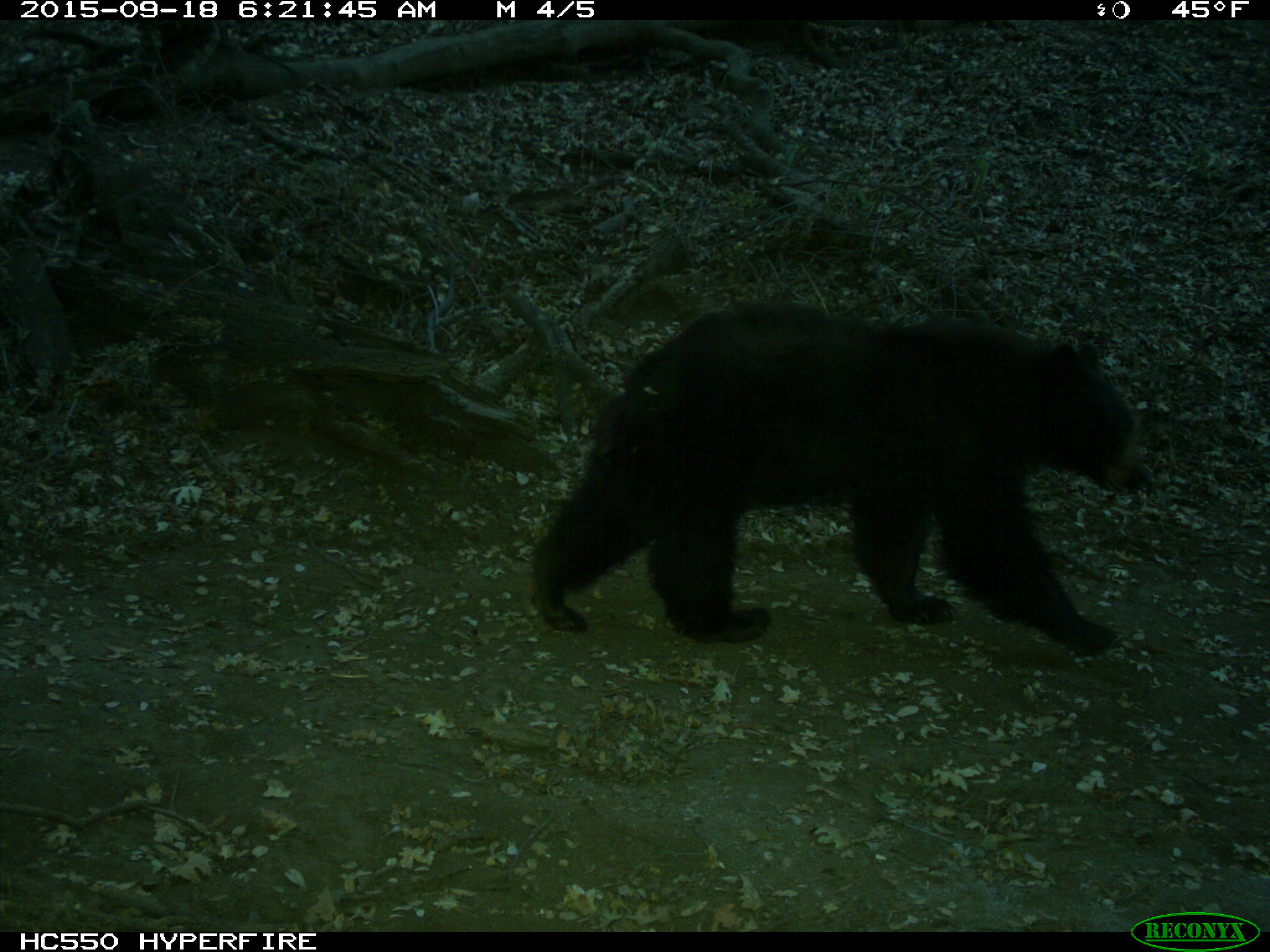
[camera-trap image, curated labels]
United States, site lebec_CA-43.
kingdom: Animalia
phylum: Chordata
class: Mammalia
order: Carnivora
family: Ursidae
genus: Ursus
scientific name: Ursus americanus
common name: american black bear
Ursus americanus (american black bear).